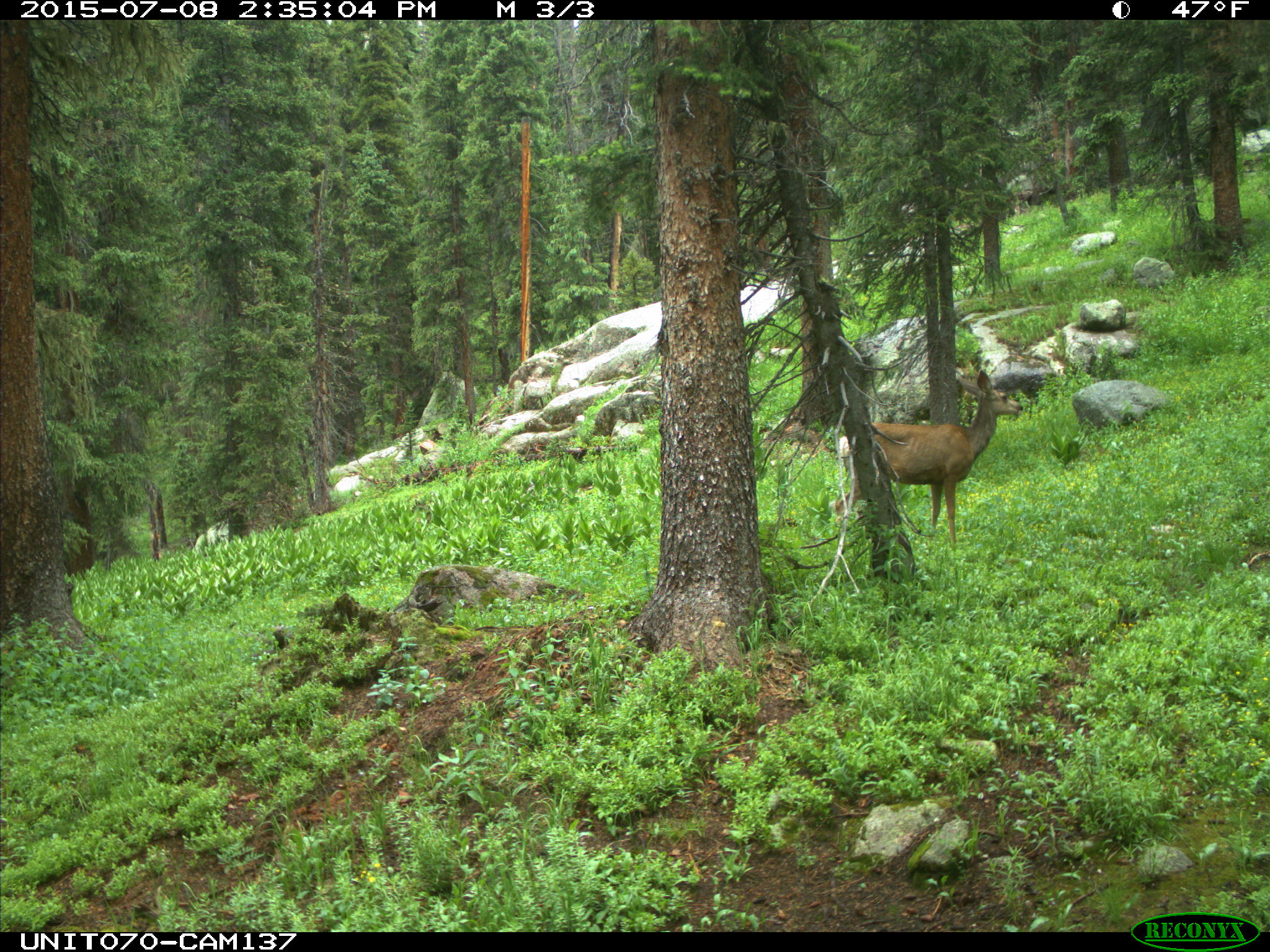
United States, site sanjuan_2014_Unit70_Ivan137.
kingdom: Animalia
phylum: Chordata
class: Mammalia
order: Artiodactyla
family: Cervidae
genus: Odocoileus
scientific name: Odocoileus hemionus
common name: mule deer